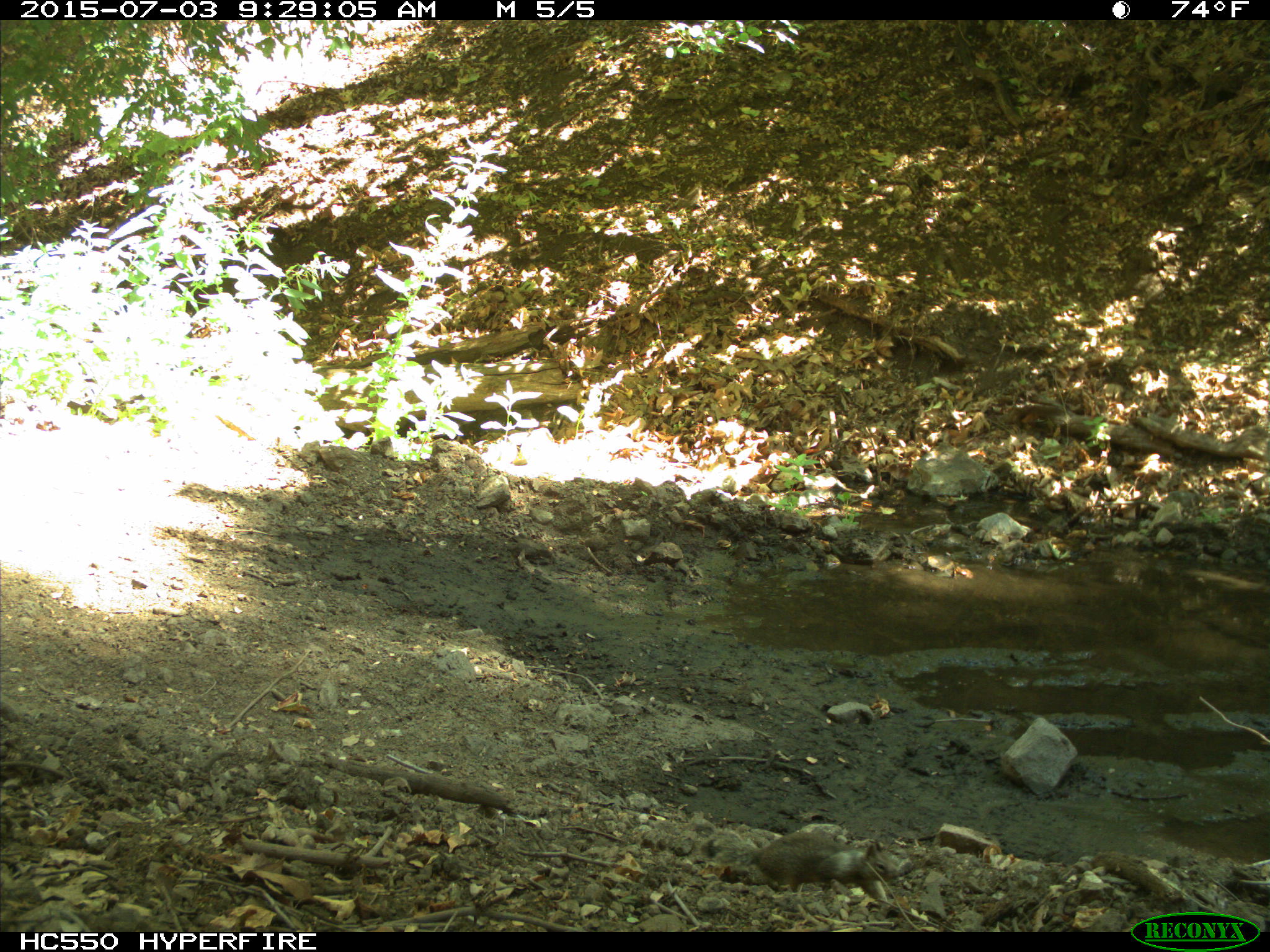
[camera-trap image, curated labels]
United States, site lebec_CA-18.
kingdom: Animalia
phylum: Chordata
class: Mammalia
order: Rodentia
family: Sciuridae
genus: Otospermophilus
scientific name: Otospermophilus beecheyi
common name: california ground squirrel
Otospermophilus beecheyi (california ground squirrel).